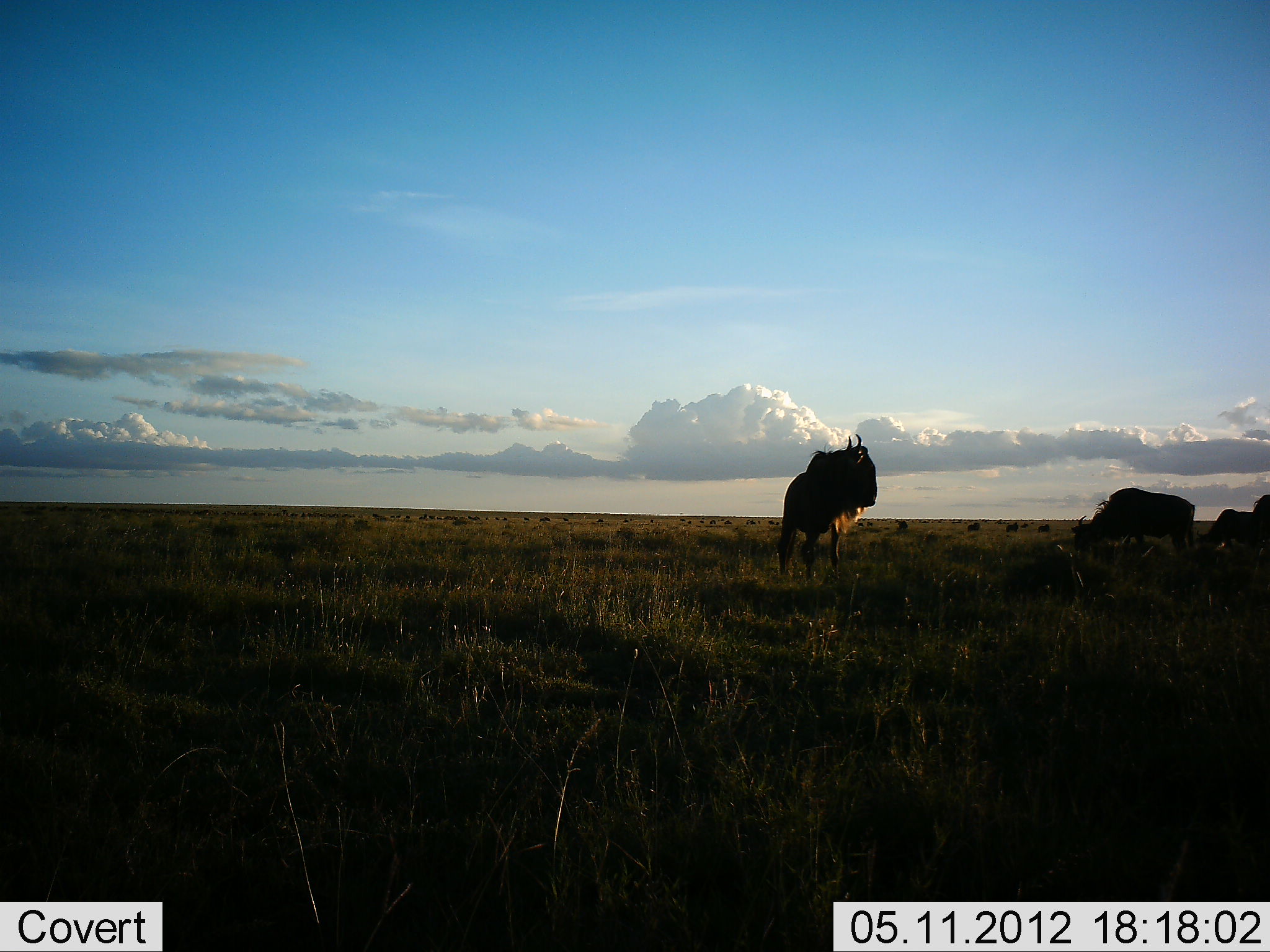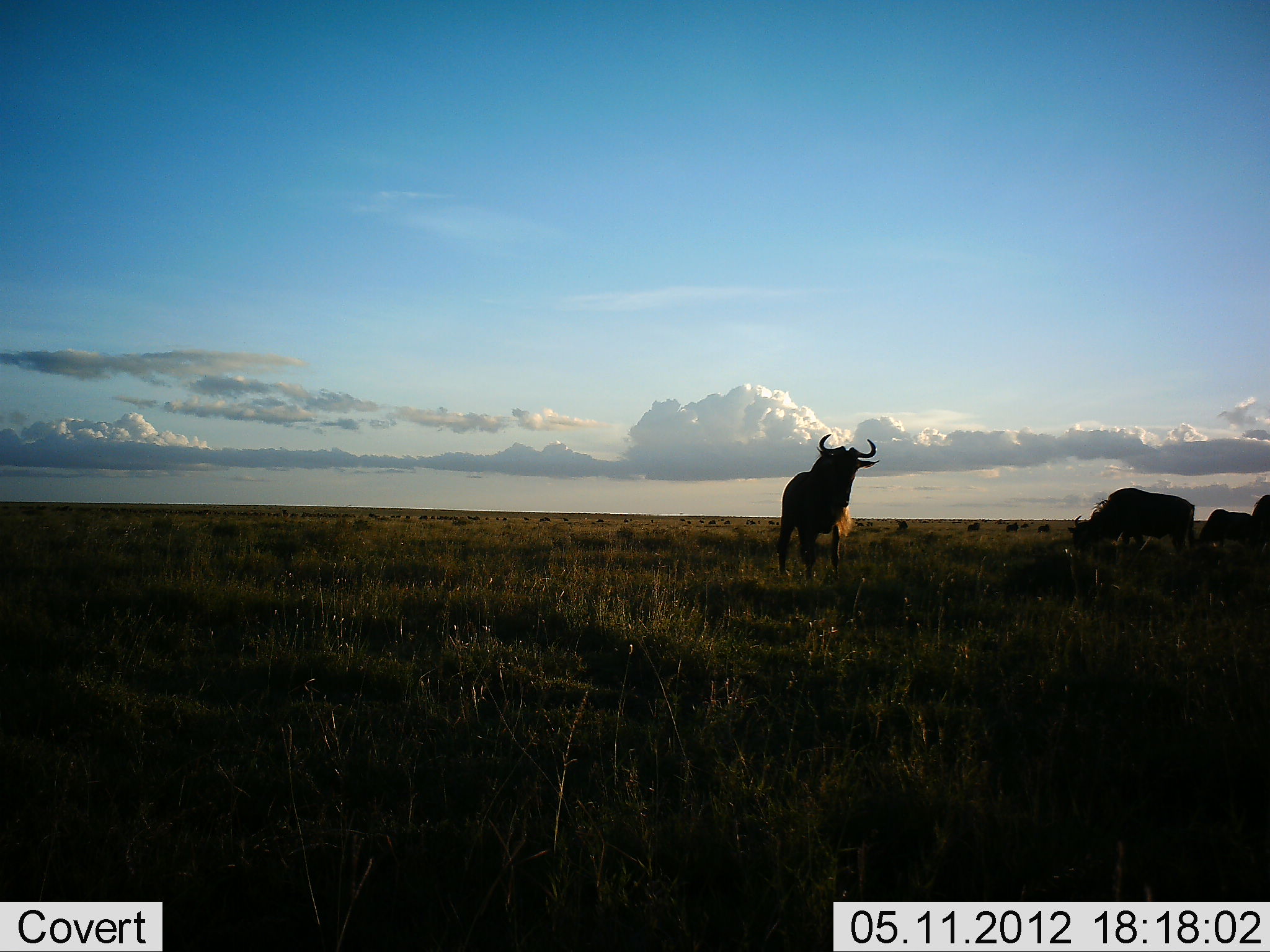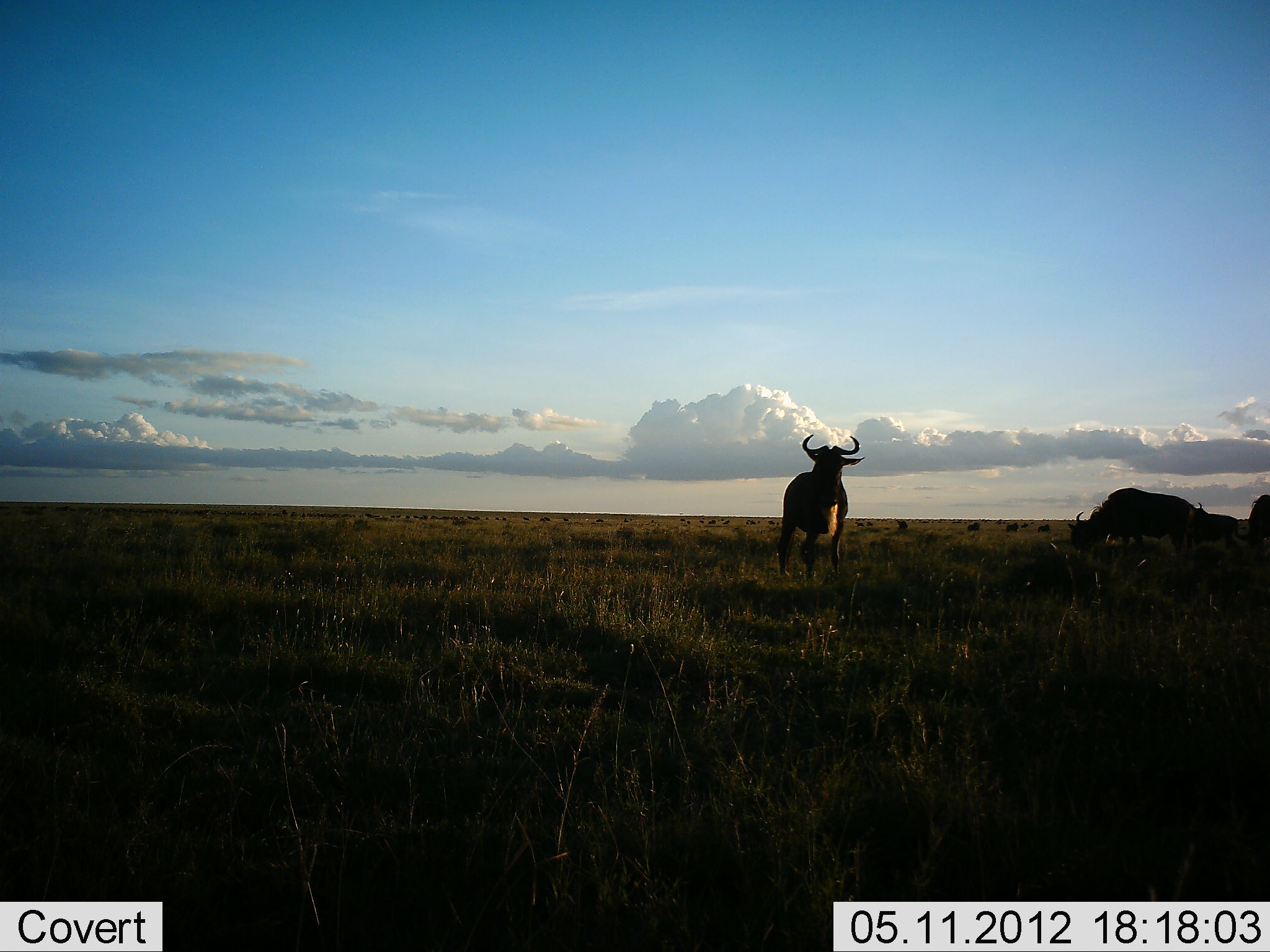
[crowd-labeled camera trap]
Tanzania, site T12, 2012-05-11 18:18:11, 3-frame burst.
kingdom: Animalia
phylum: Chordata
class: Mammalia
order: Artiodactyla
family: Bovidae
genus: Connochaetes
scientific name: Connochaetes taurinus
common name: blue wildebeest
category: wildebeest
Wildebeest (blue wildebeest) (Connochaetes taurinus), count 4. Behavior (volunteer vote fractions): standing 80%, resting 10%, moving 10%, interacting 0%. Young present (vote fraction): 0%. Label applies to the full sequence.